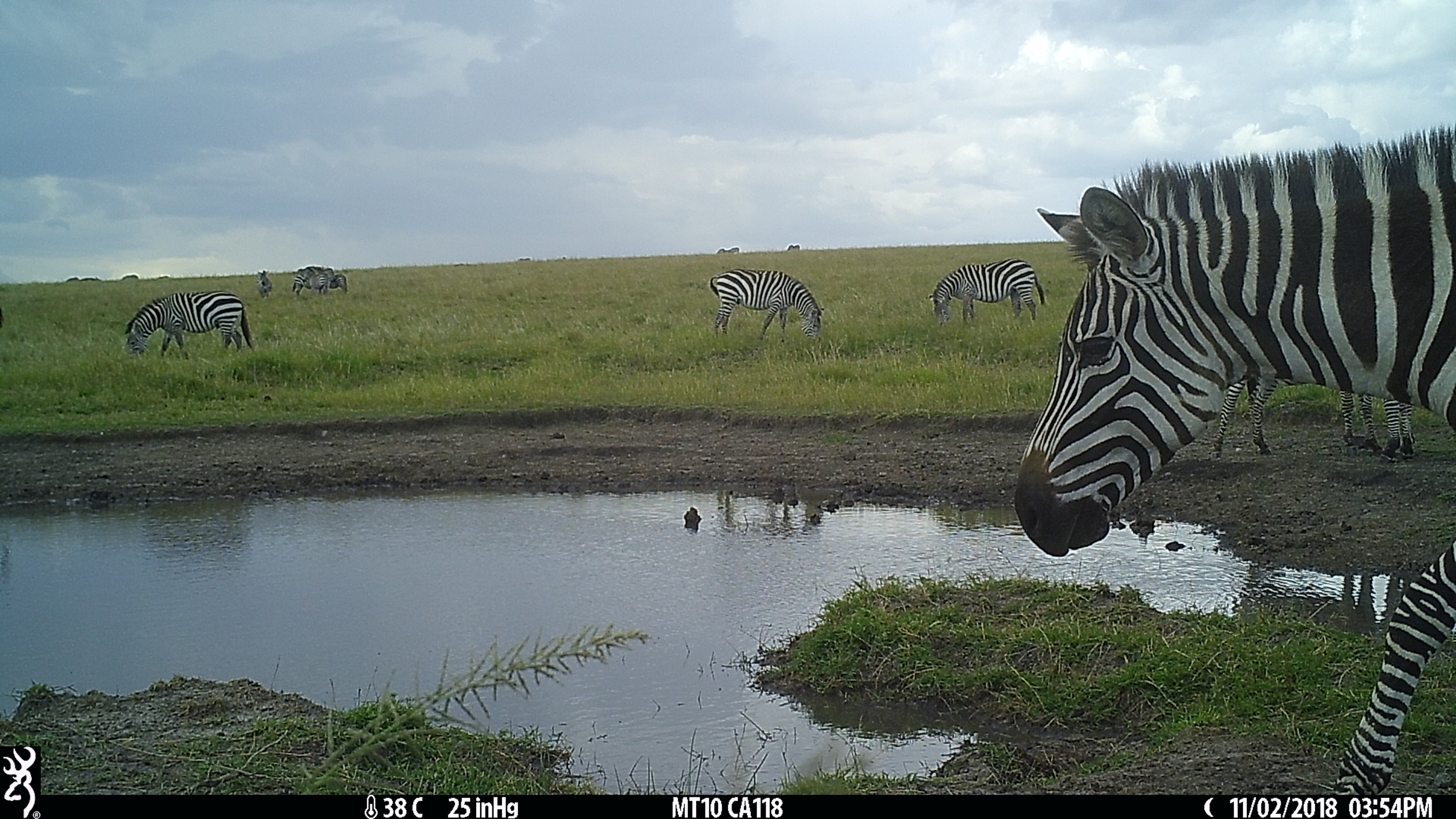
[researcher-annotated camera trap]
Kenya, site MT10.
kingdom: Animalia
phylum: Chordata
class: Mammalia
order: Perissodactyla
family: Equidae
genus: Equus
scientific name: Equus quagga burchellii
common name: burchell's zebra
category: zebra